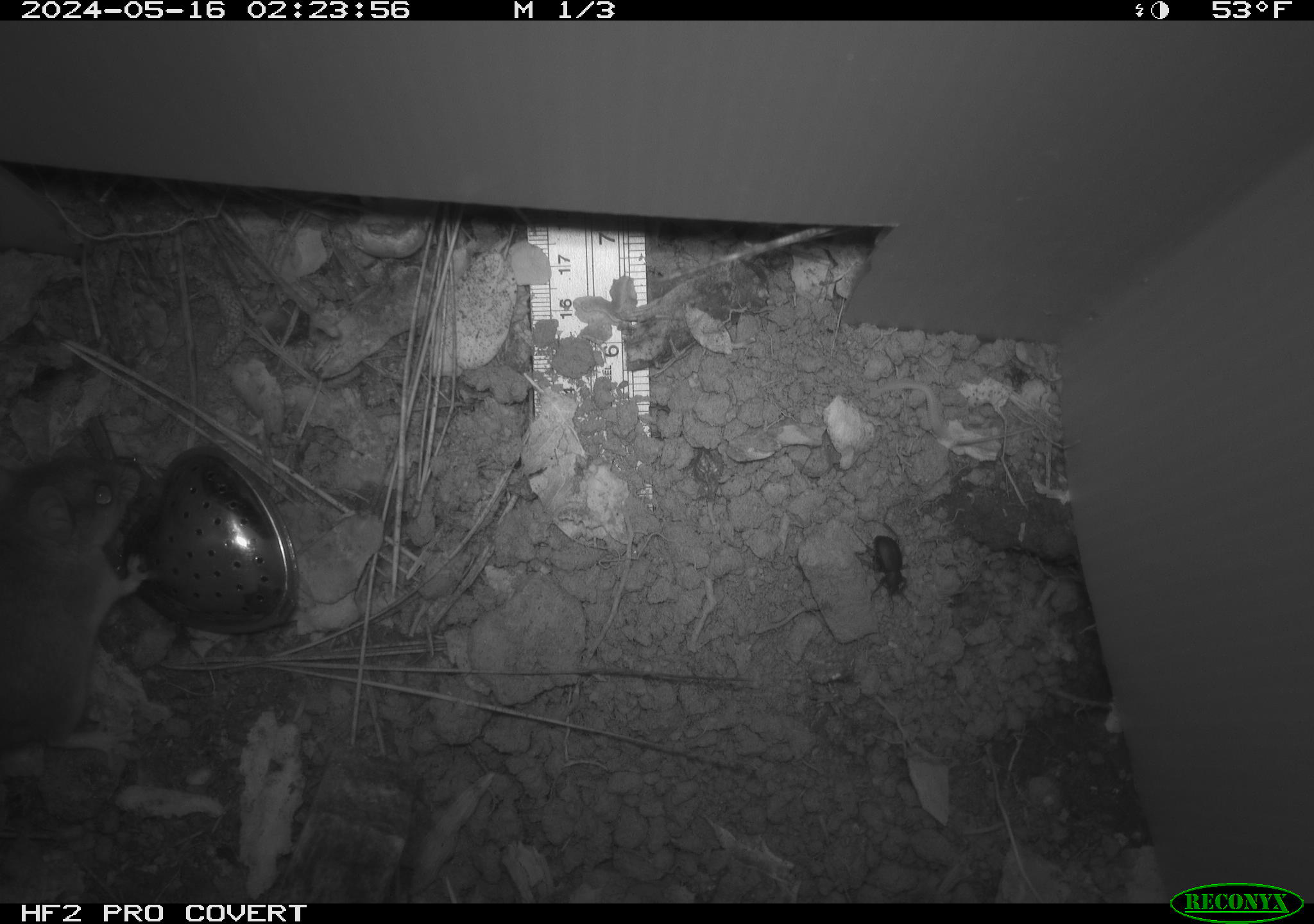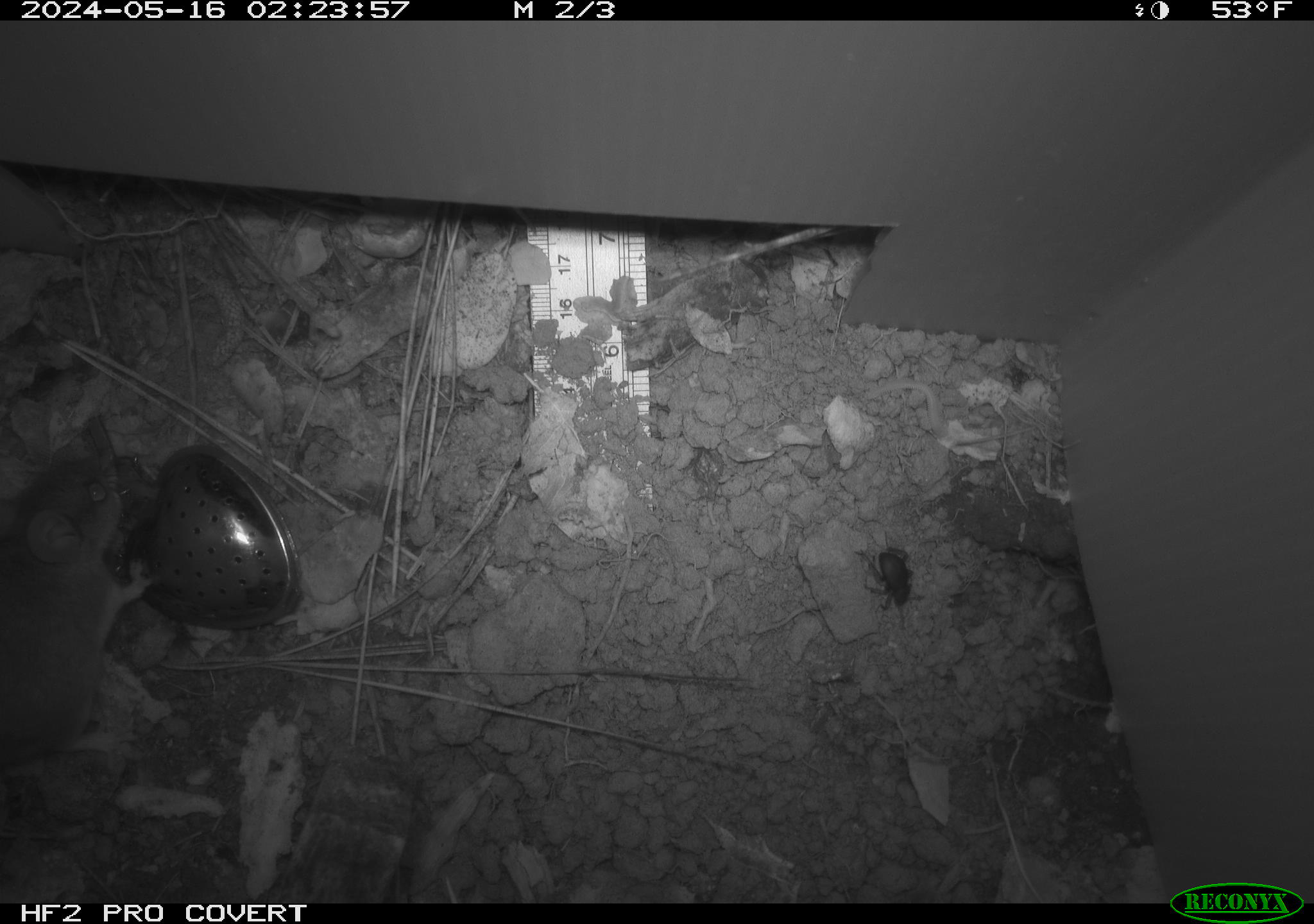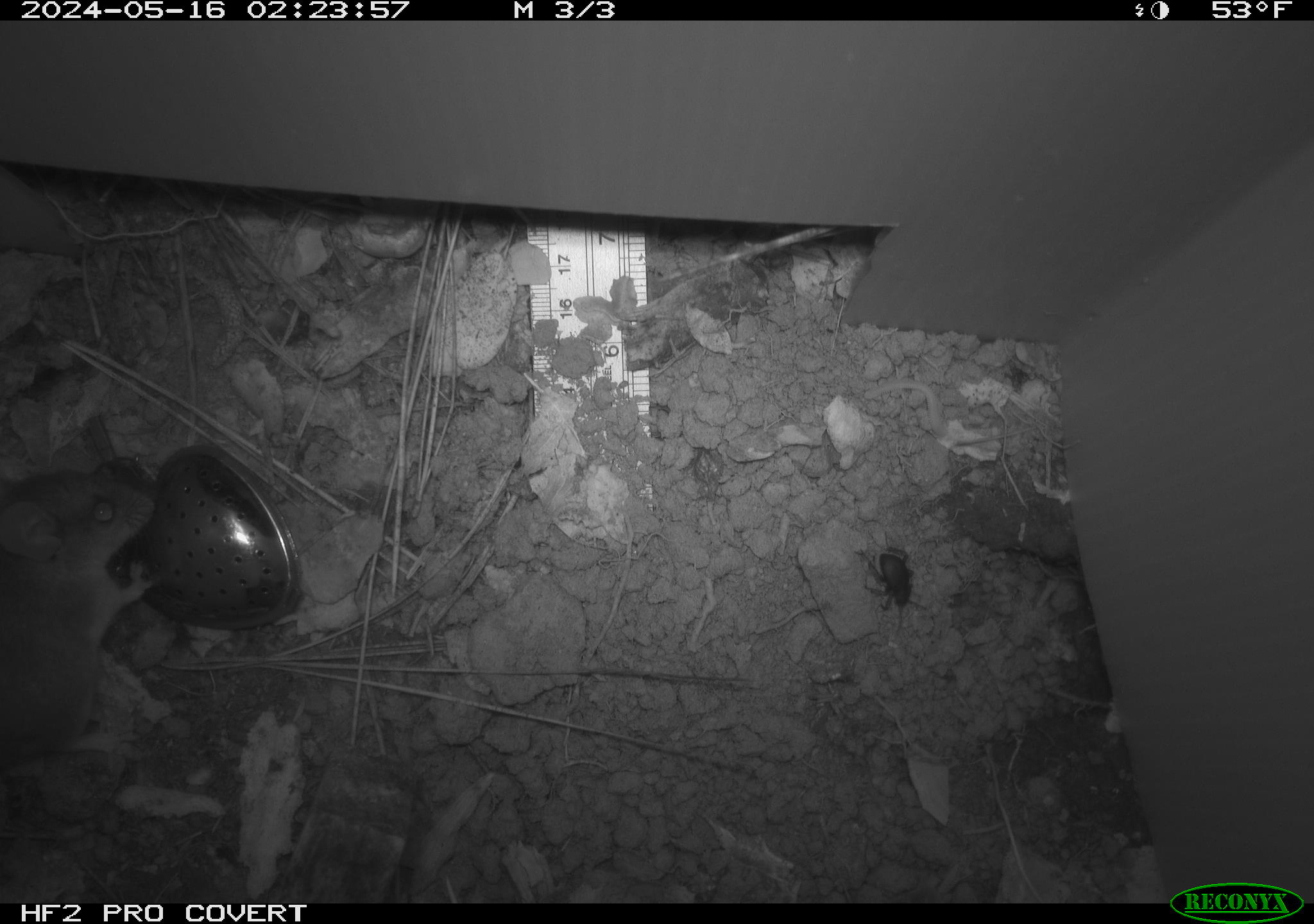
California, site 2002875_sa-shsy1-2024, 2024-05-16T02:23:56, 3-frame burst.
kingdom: Animalia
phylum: Chordata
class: Mammalia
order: Rodentia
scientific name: Rodentia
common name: rodent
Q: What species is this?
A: Rodent (Rodentia).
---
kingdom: Animalia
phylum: Arthropoda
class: Insecta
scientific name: Insecta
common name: insect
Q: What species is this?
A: Insect (Insecta).